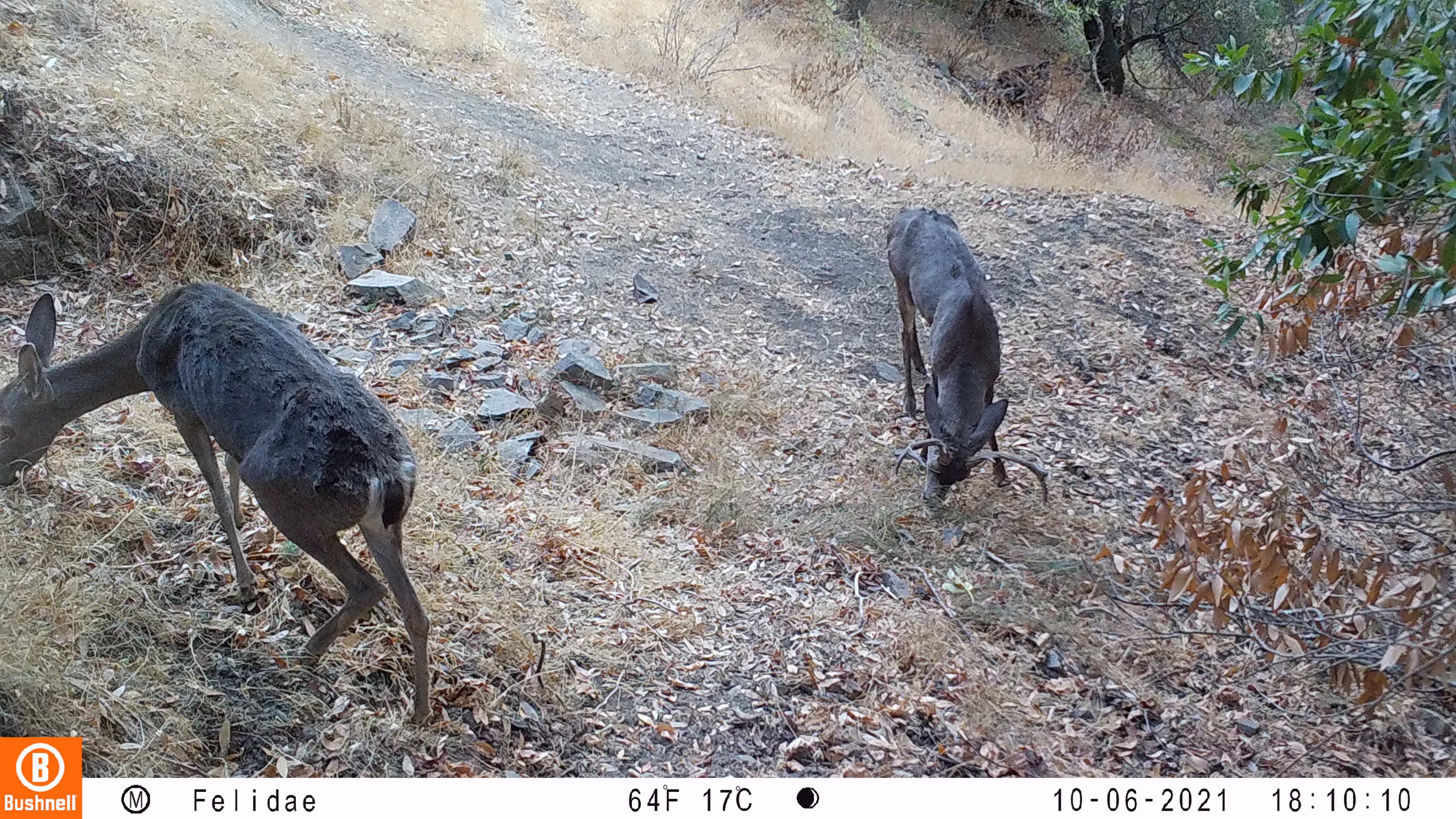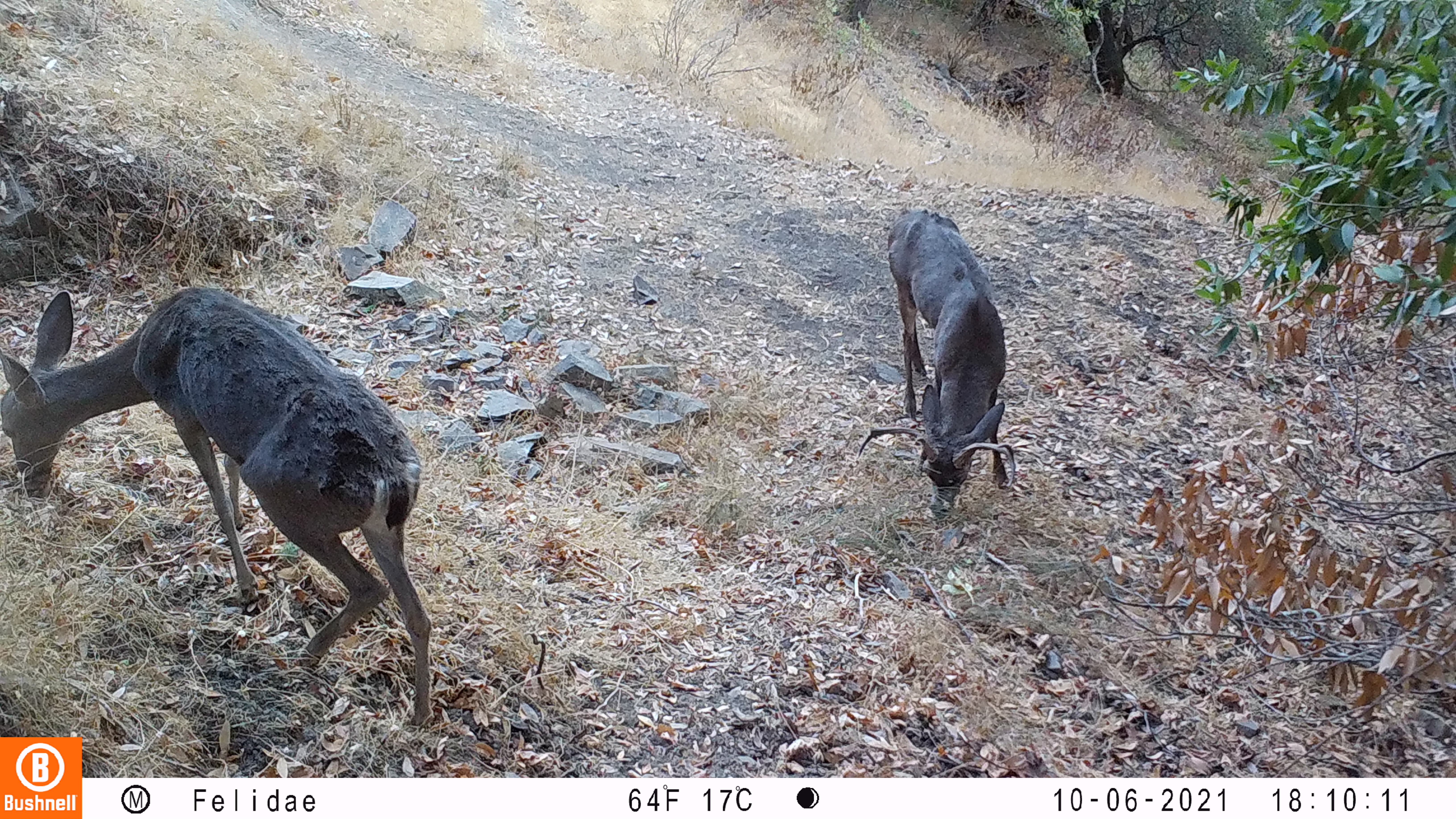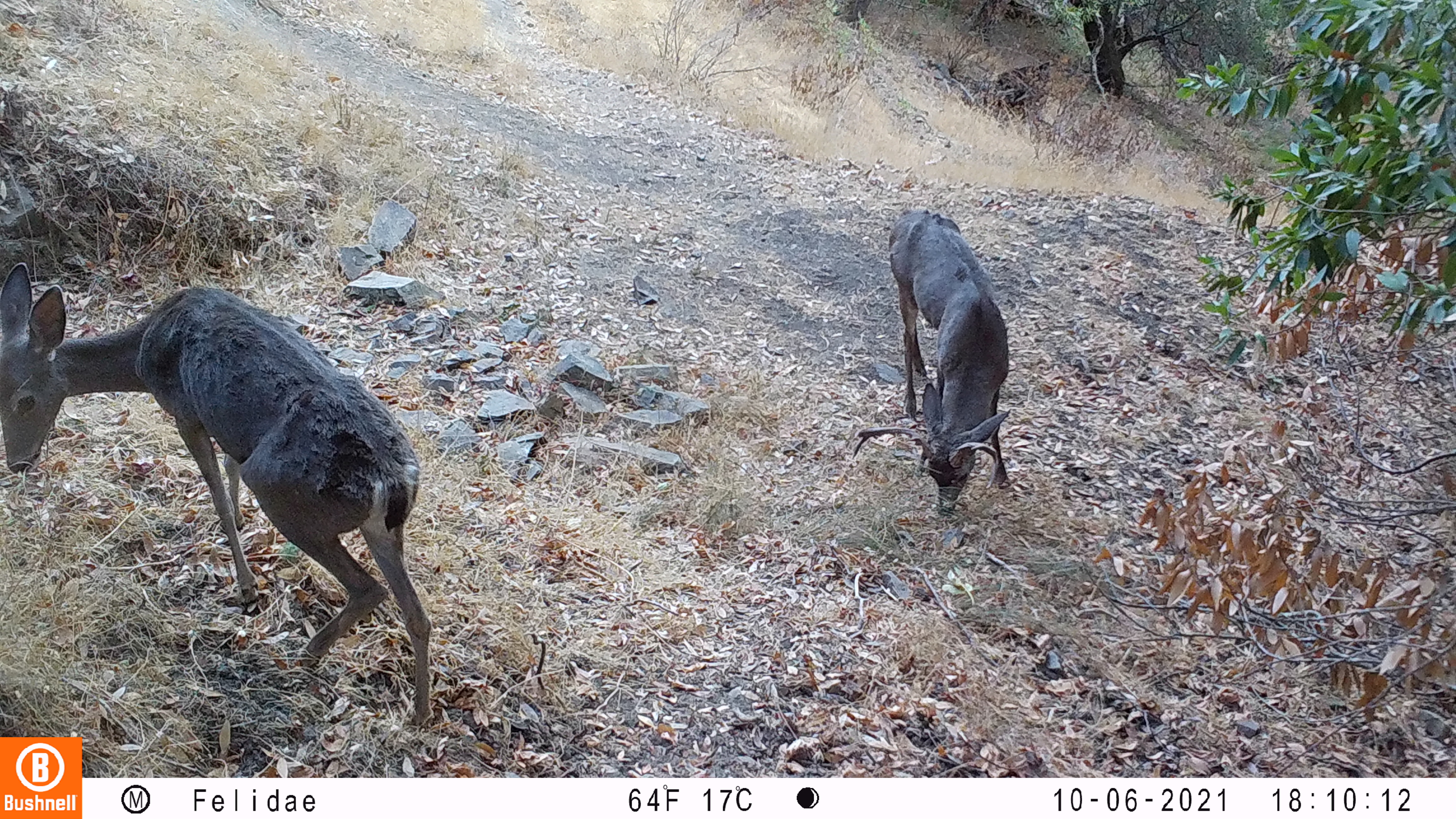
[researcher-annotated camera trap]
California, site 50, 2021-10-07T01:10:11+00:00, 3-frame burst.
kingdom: Animalia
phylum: Chordata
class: Mammalia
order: Artiodactyla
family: Cervidae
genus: Odocoileus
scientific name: Odocoileus hemionus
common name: mule deer